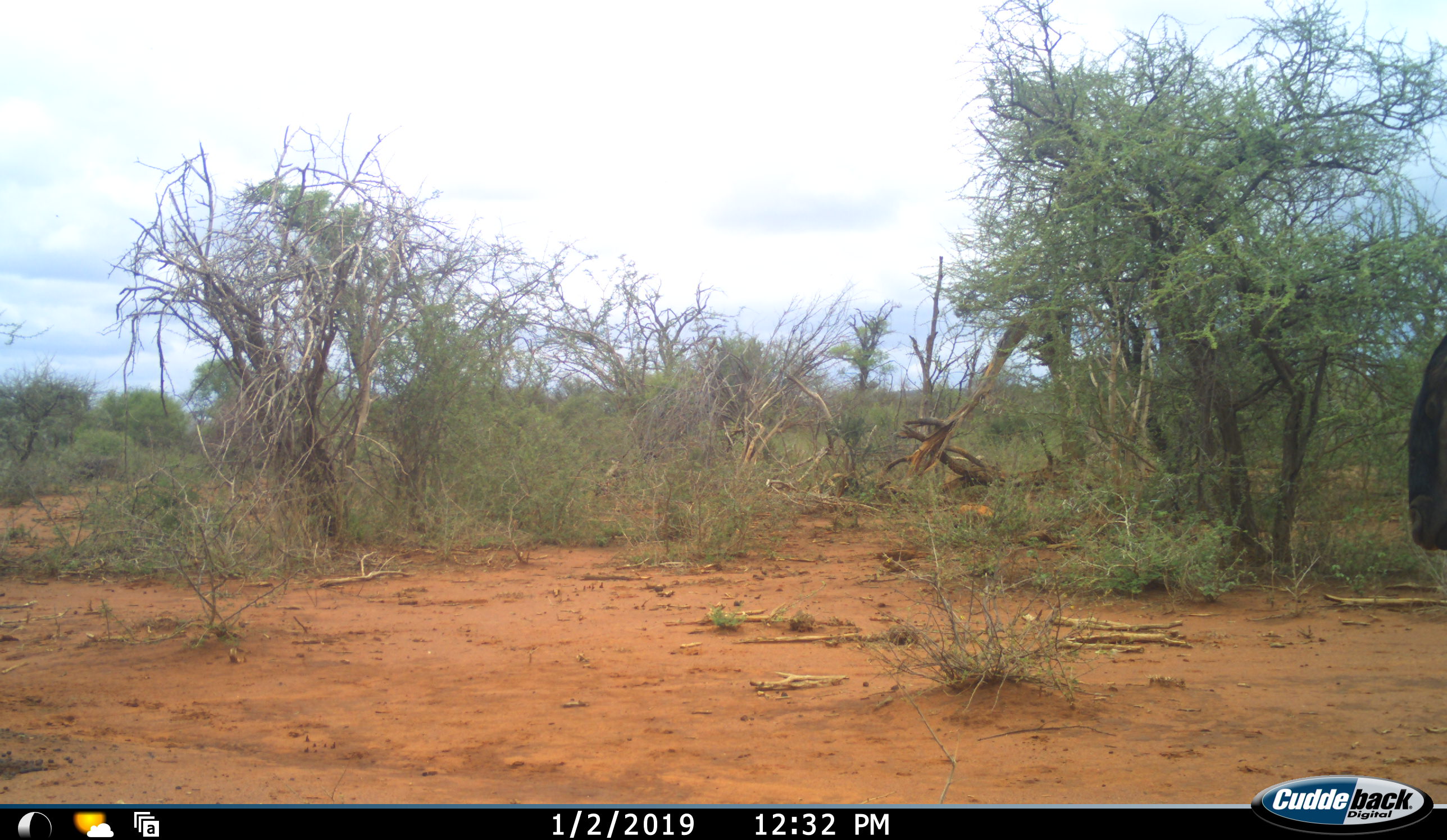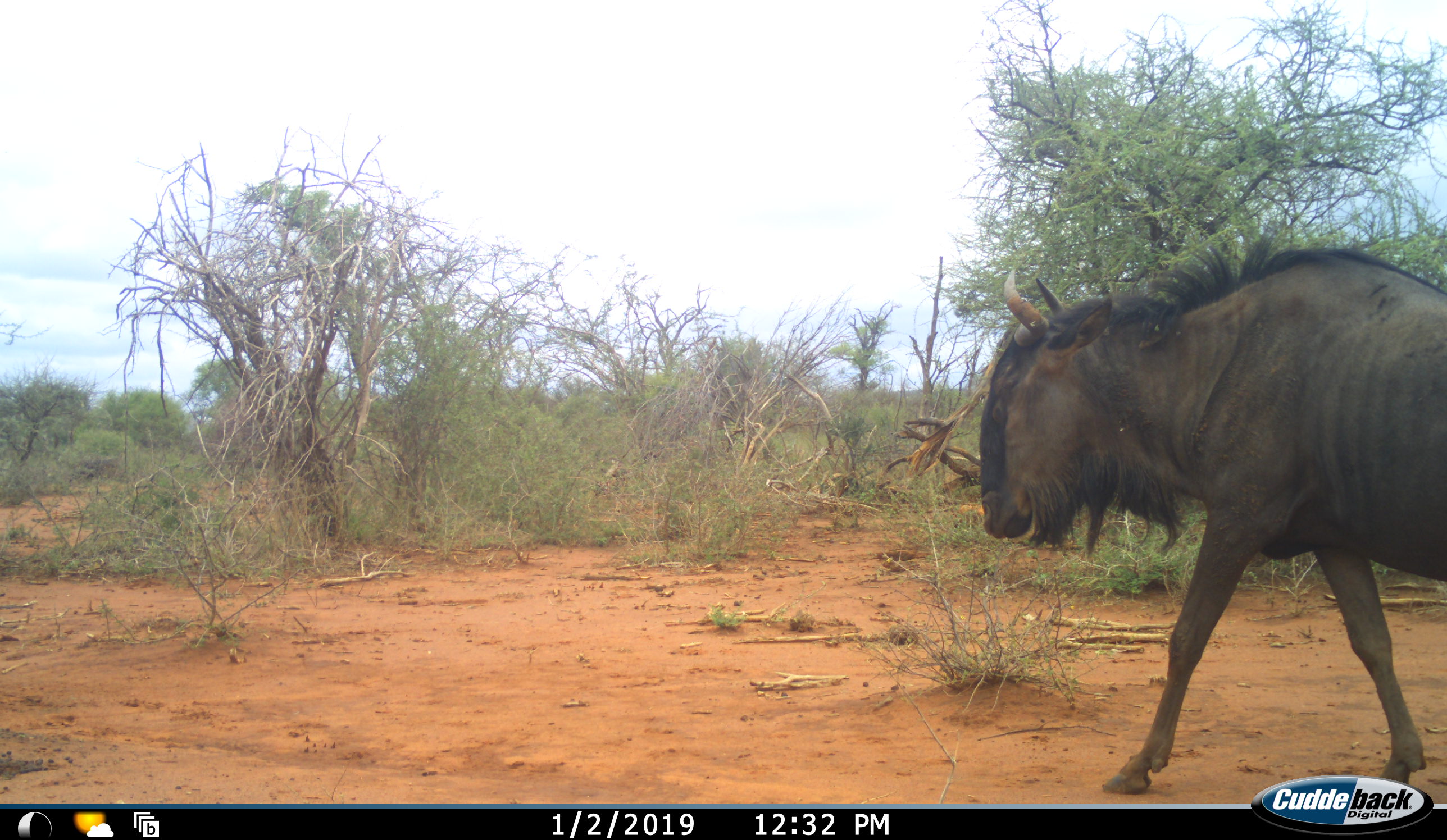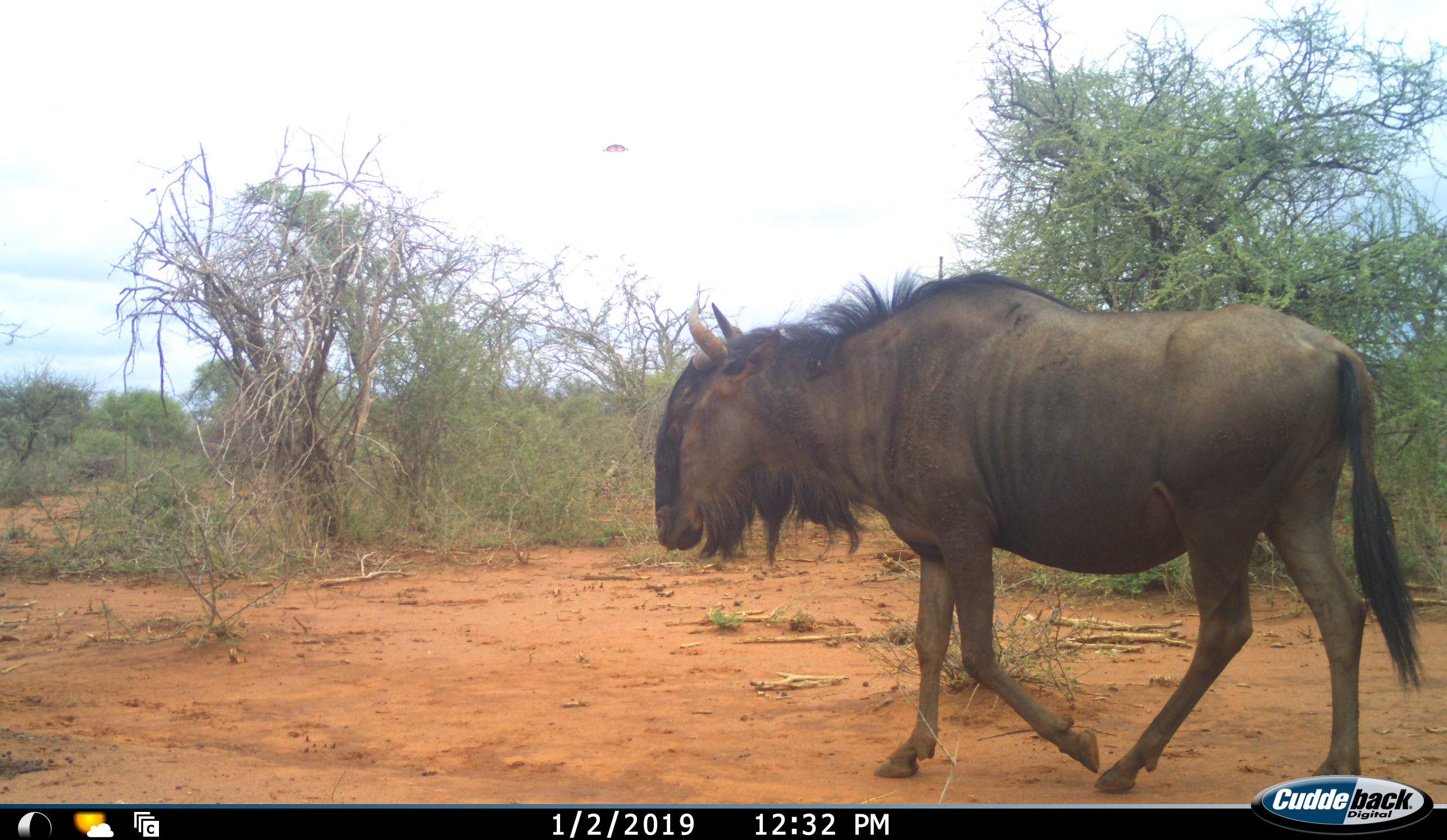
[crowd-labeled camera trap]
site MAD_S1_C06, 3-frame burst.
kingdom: Animalia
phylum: Chordata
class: Mammalia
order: Artiodactyla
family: Bovidae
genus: Connochaetes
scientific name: Connochaetes taurinus taurinus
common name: blue wildebeest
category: wildebeestblue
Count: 1.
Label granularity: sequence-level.